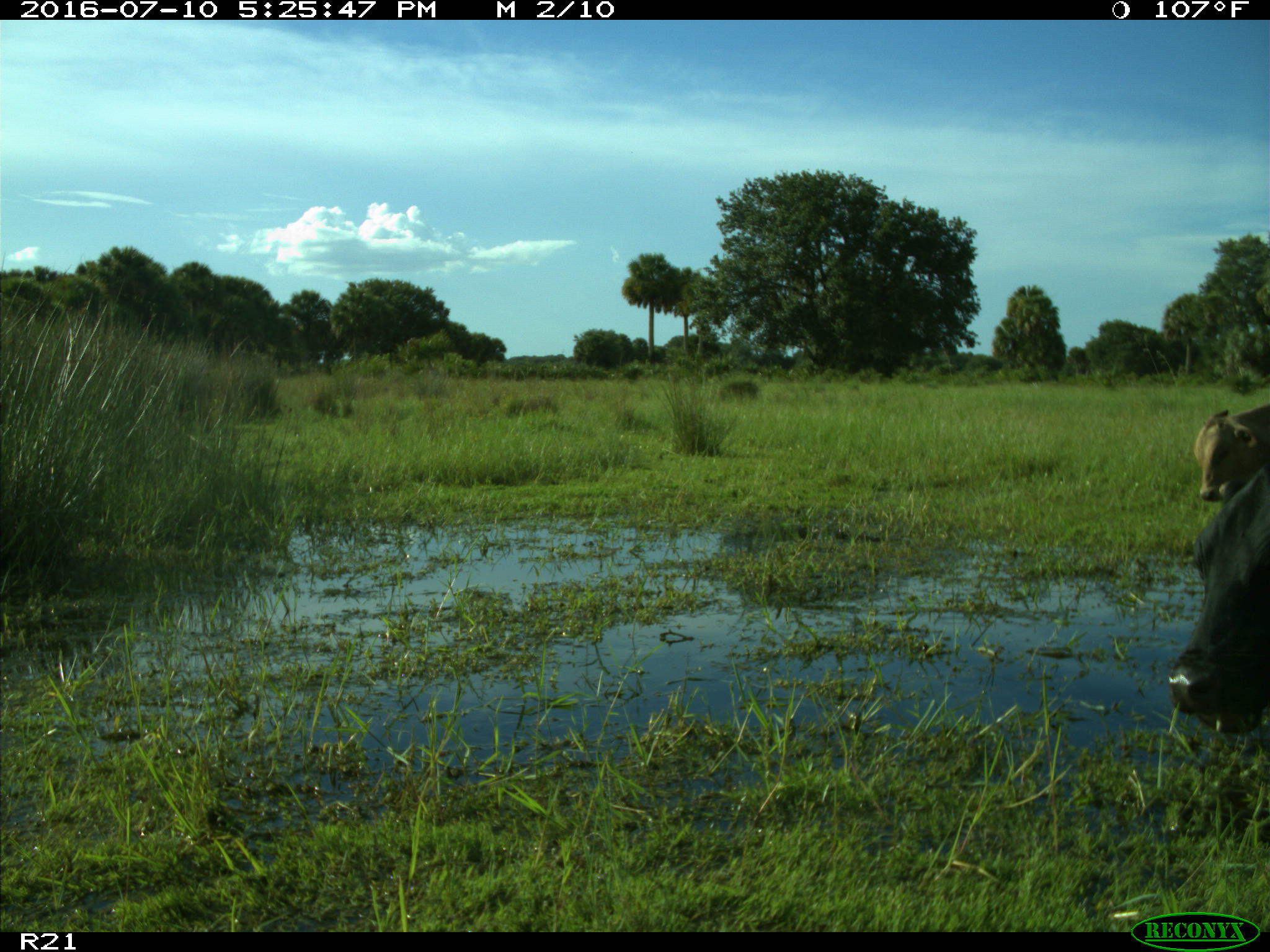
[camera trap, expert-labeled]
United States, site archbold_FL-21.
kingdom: Animalia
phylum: Chordata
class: Mammalia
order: Artiodactyla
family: Bovidae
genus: Bos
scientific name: Bos taurus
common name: domestic cow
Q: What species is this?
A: Bos taurus (domestic cow).